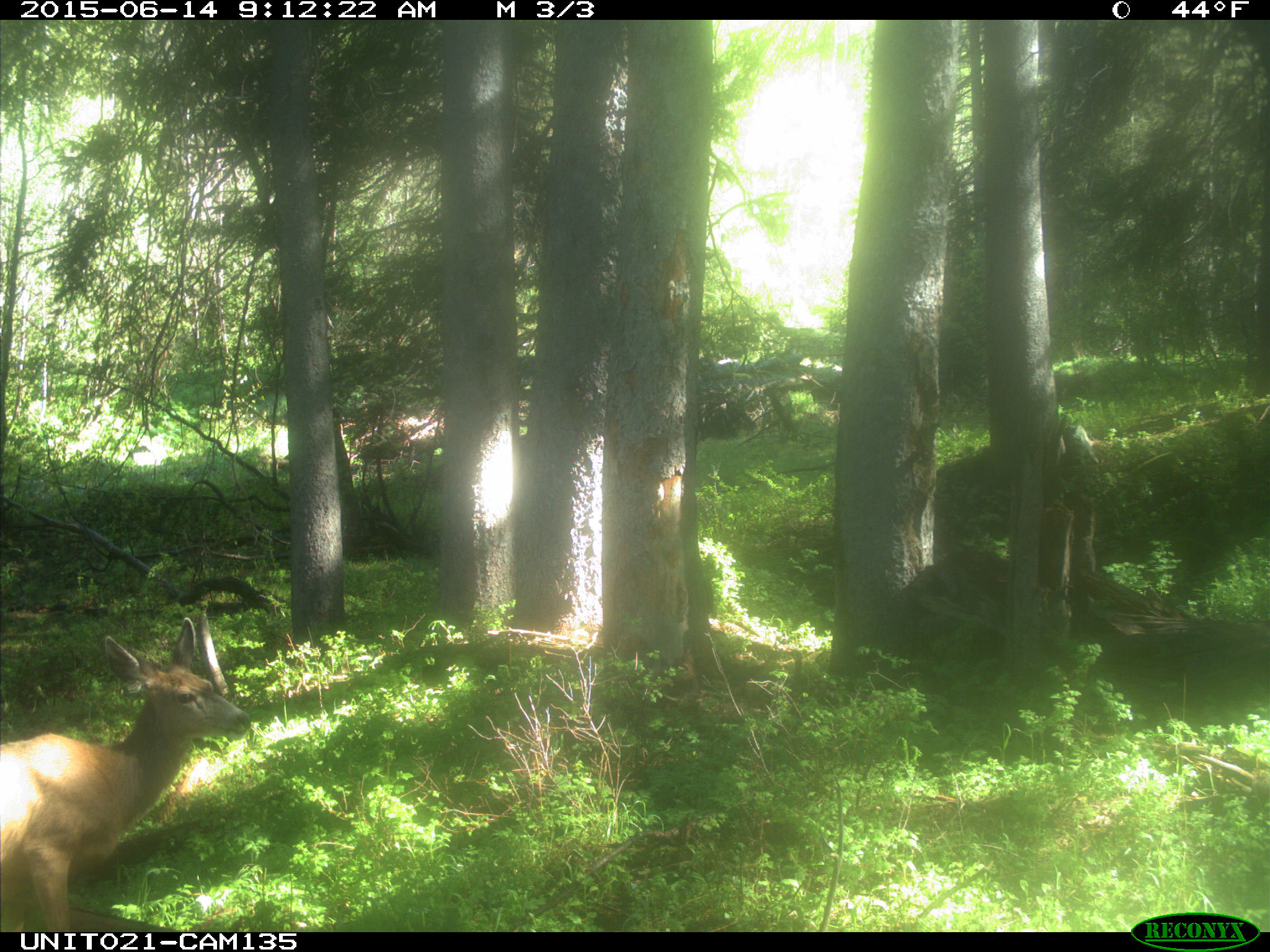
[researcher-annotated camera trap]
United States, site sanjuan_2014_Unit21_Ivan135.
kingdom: Animalia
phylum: Chordata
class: Mammalia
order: Artiodactyla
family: Cervidae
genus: Odocoileus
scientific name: Odocoileus hemionus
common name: mule deer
Odocoileus hemionus (mule deer).